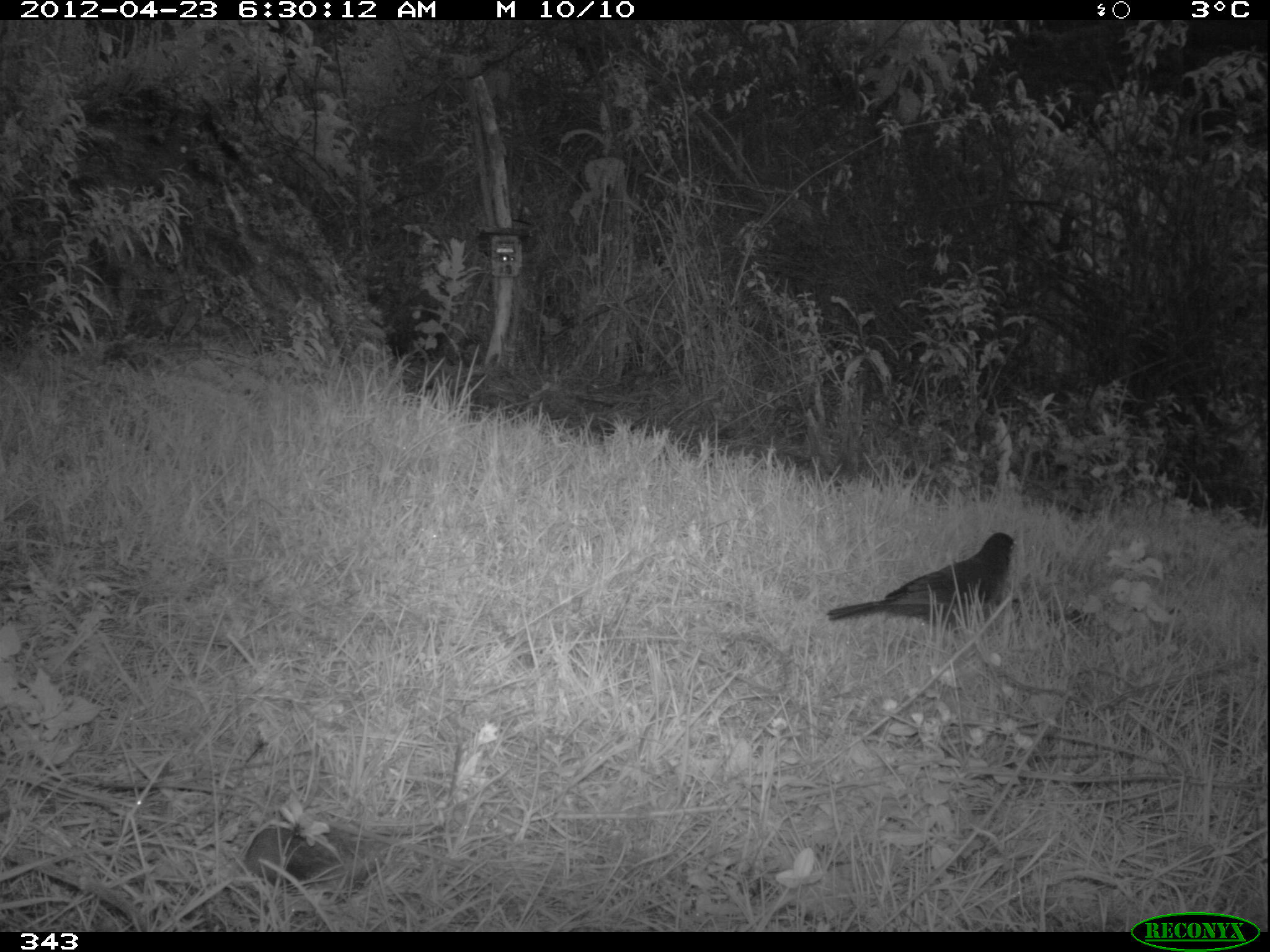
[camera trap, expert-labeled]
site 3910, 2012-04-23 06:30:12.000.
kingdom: Animalia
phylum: Chordata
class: Aves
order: Passeriformes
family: Turdidae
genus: Turdus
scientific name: Turdus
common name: true thrushes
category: turdus sp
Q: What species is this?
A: Turdus sp (true thrushes) (Turdus).